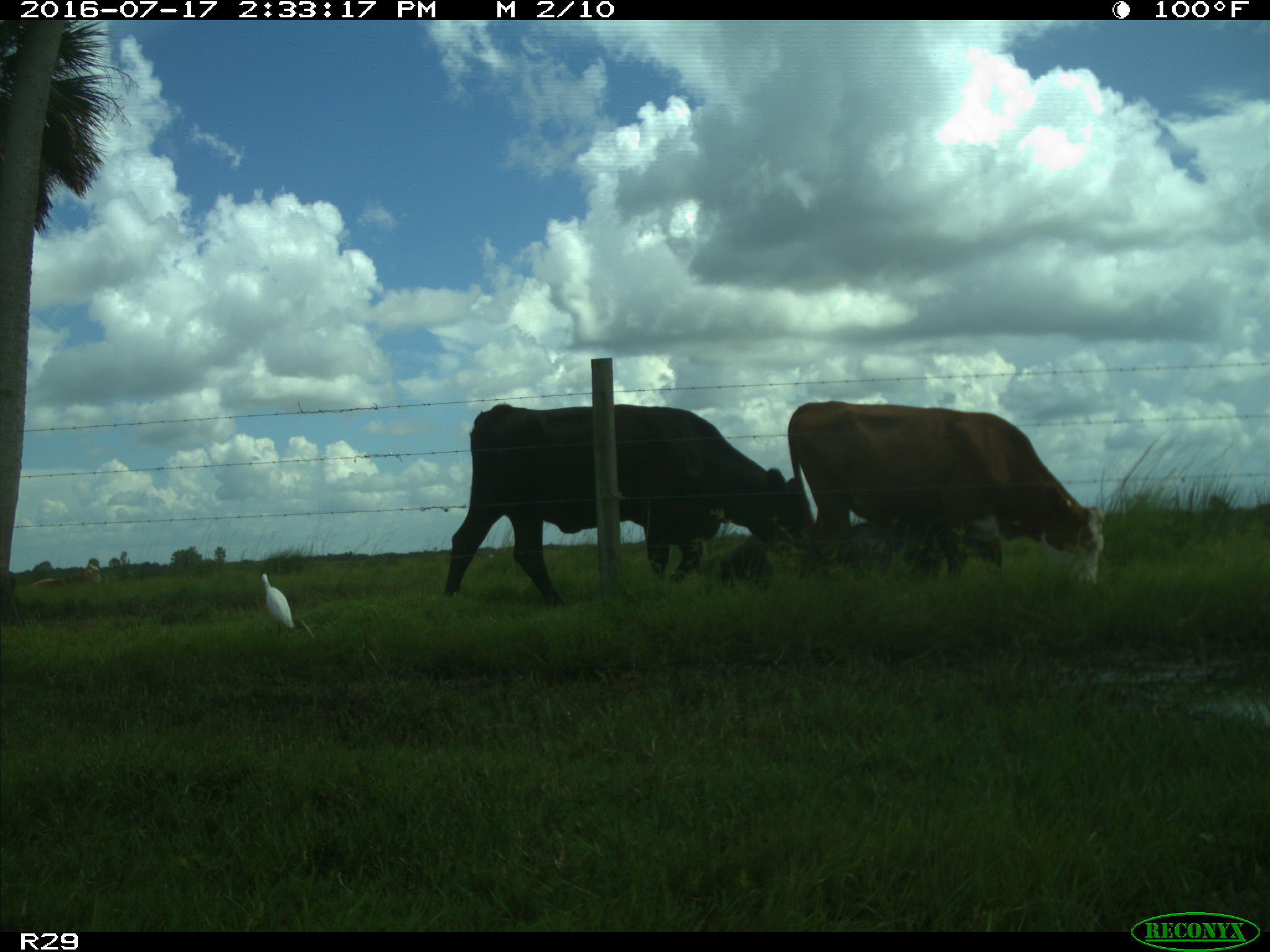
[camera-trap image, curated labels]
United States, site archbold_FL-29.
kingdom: Animalia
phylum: Chordata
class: Mammalia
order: Artiodactyla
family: Bovidae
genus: Bos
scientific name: Bos taurus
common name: domestic cow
Bos taurus (domestic cow).